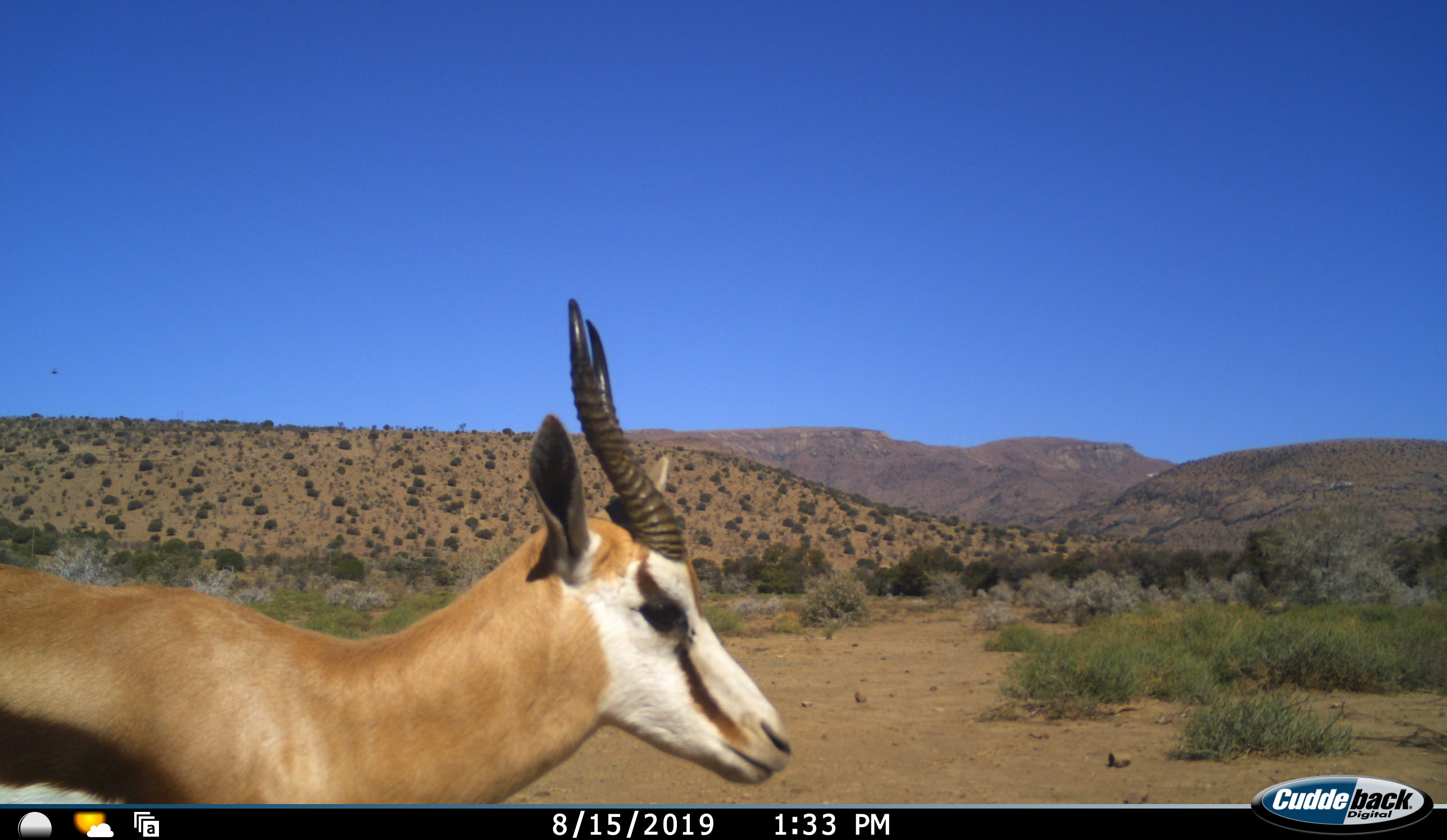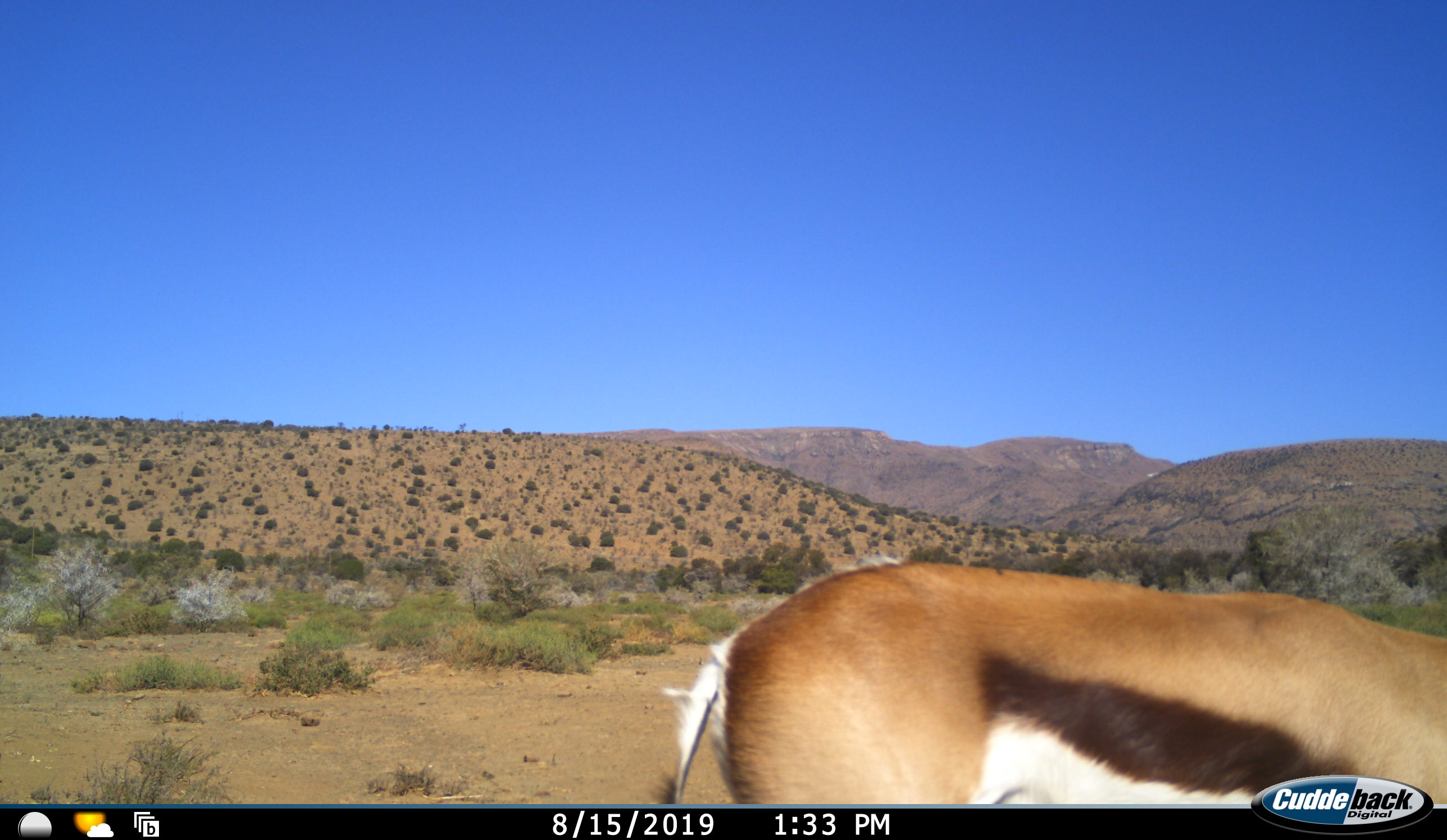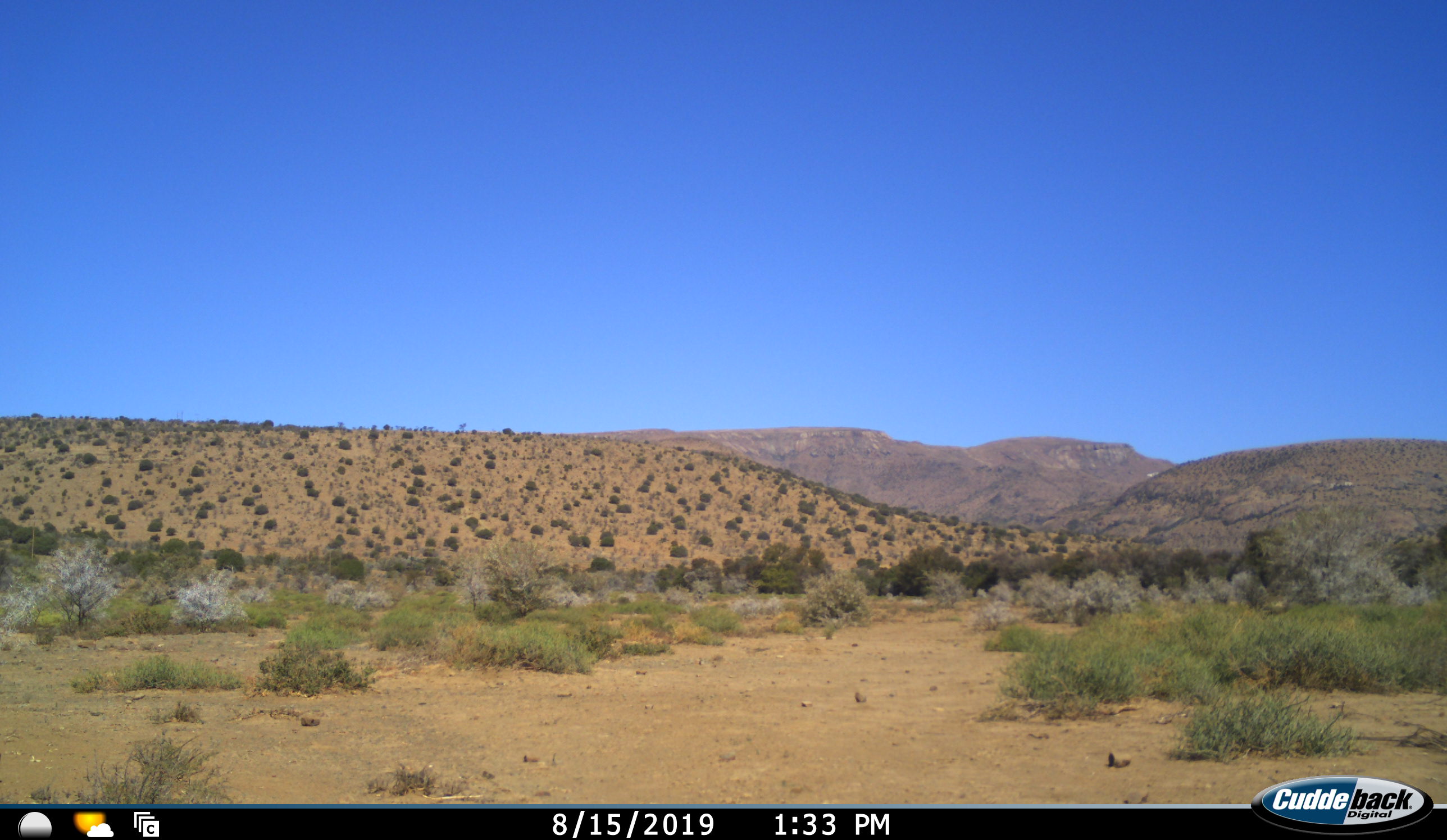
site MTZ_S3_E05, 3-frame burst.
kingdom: Animalia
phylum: Chordata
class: Mammalia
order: Artiodactyla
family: Bovidae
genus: Antidorcas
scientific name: Antidorcas marsupialis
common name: springbok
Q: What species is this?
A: Springbok (Antidorcas marsupialis).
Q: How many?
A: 1.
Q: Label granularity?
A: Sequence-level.